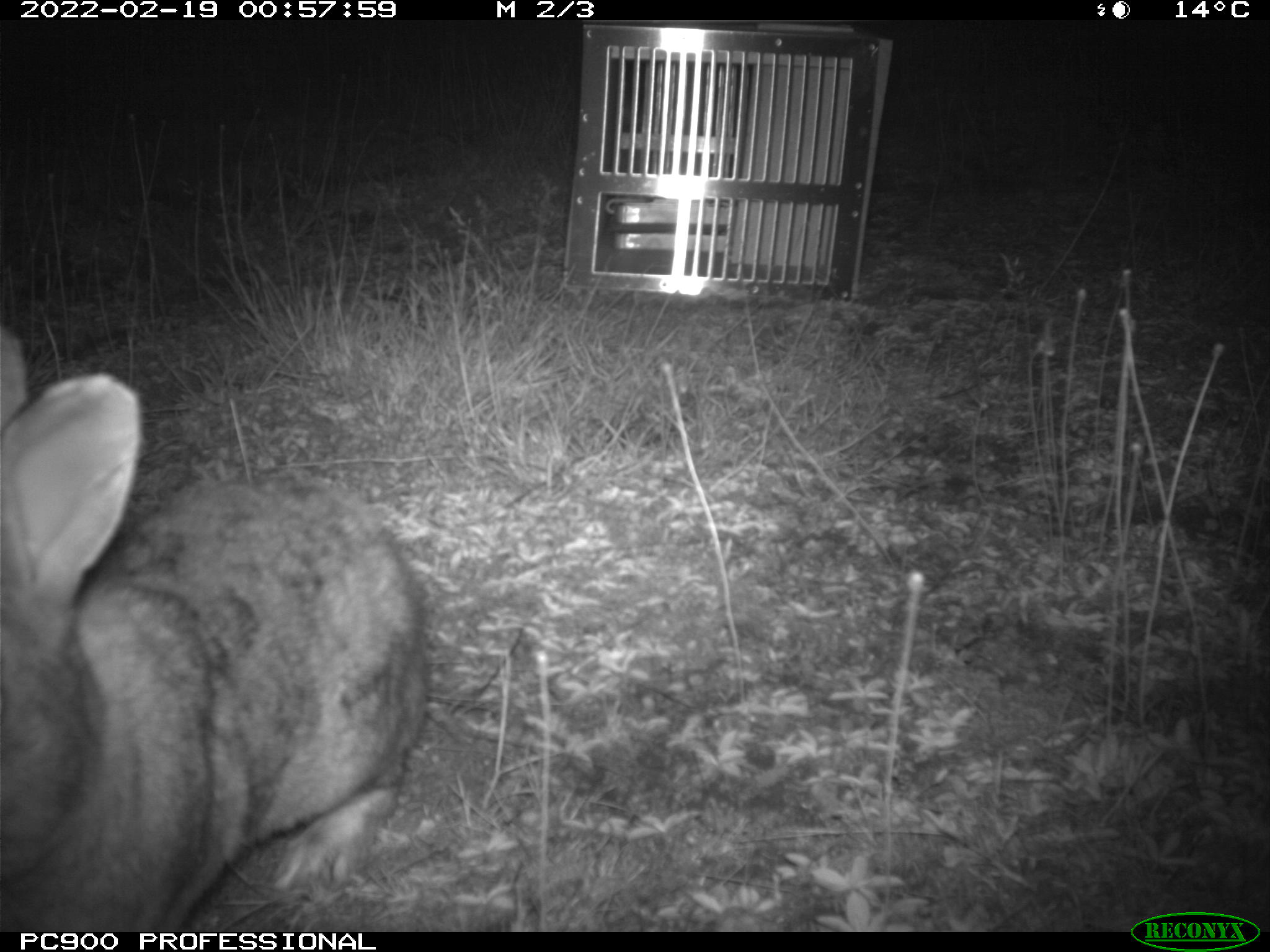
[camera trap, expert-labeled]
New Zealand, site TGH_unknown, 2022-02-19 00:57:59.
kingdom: Animalia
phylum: Chordata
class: Mammalia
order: Lagomorpha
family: Leporidae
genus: Oryctolagus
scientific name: Oryctolagus cuniculus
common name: european rabbit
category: rabbit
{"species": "rabbit (european rabbit) (Oryctolagus cuniculus)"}